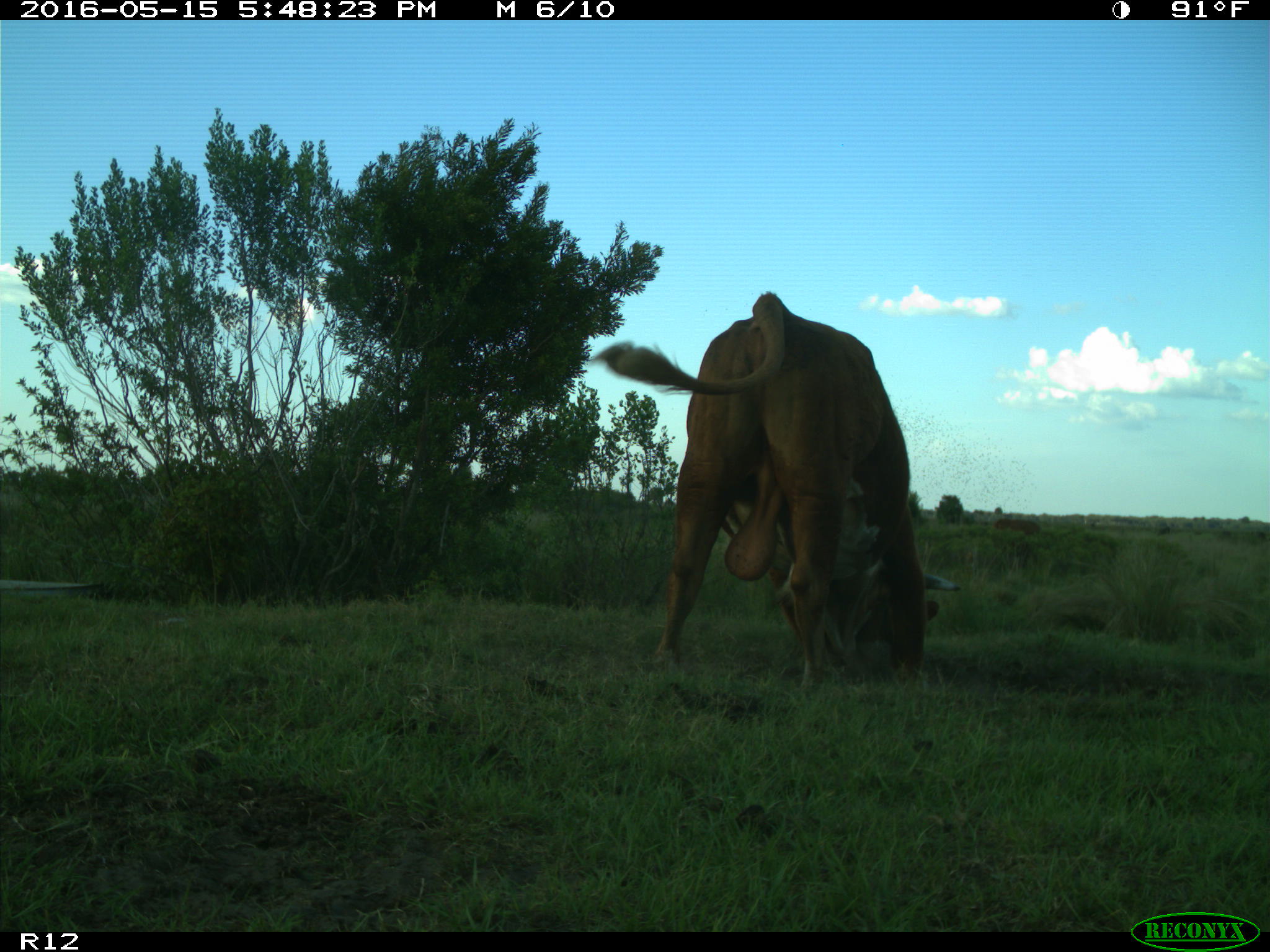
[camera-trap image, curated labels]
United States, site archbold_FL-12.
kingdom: Animalia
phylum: Chordata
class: Mammalia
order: Artiodactyla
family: Bovidae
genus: Bos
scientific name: Bos taurus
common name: domestic cow